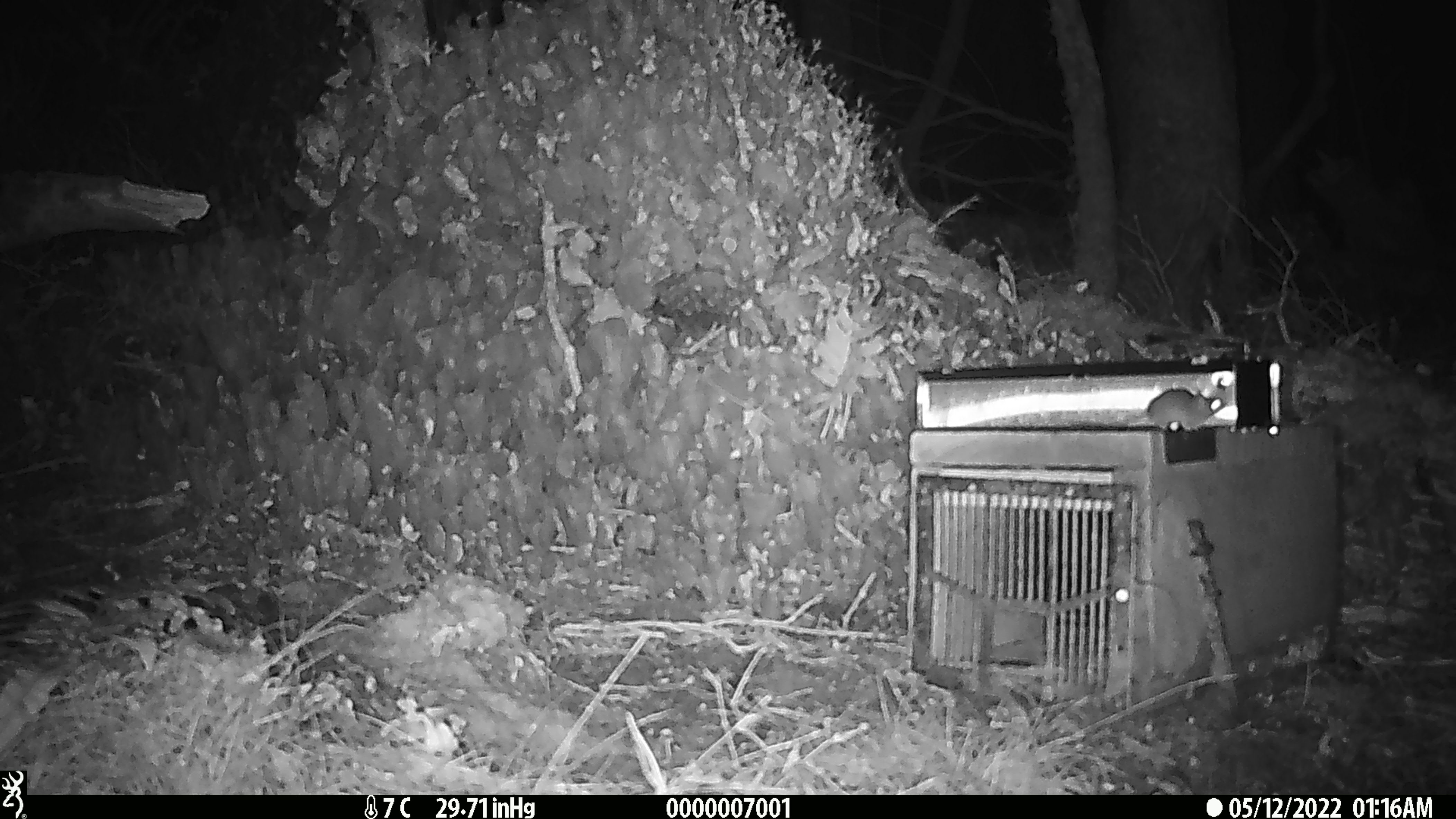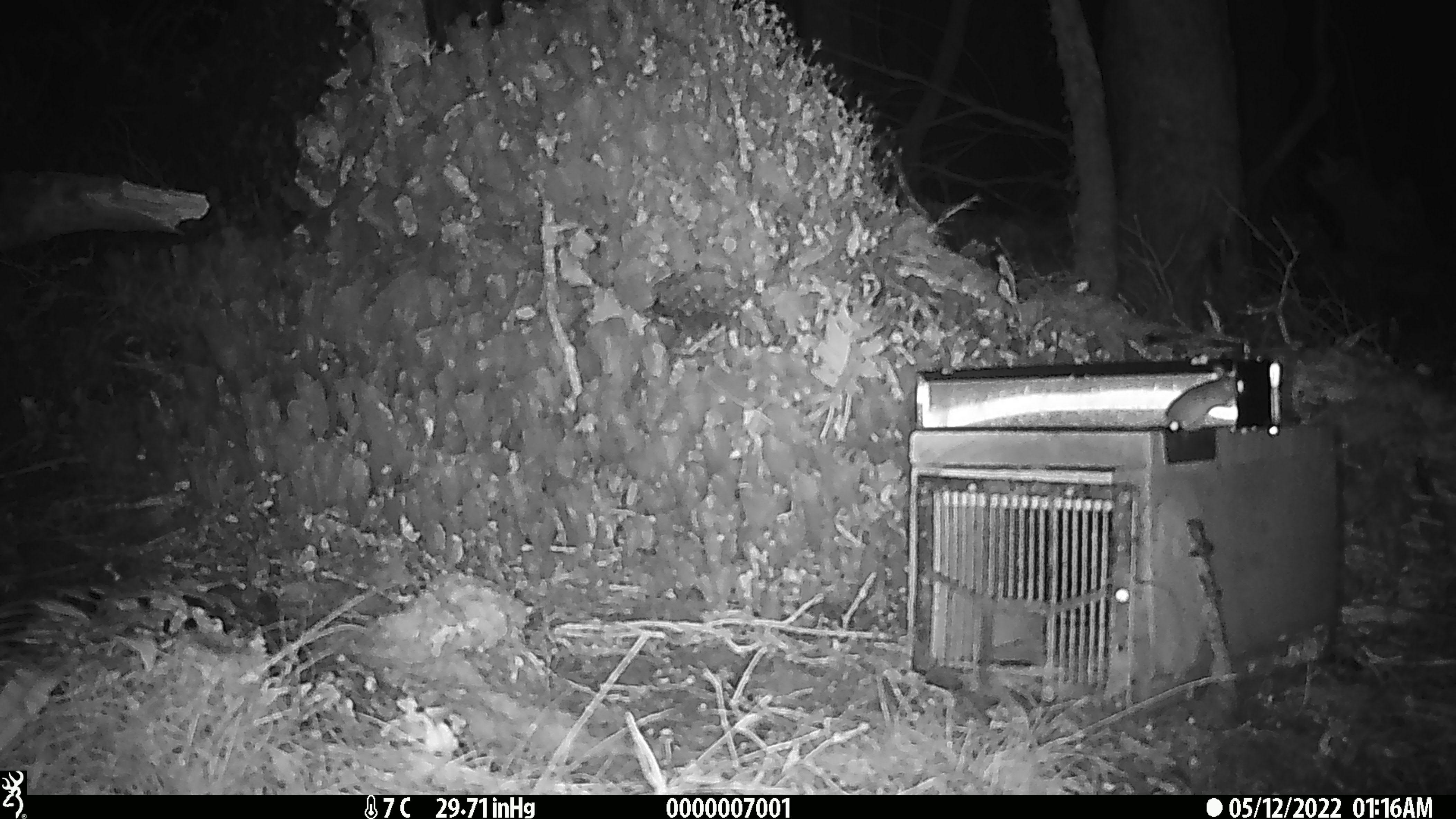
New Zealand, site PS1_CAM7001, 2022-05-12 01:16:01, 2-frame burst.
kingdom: Animalia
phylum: Chordata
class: Mammalia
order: Rodentia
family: Muridae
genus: Mus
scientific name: Mus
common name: mouse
Mouse (Mus).